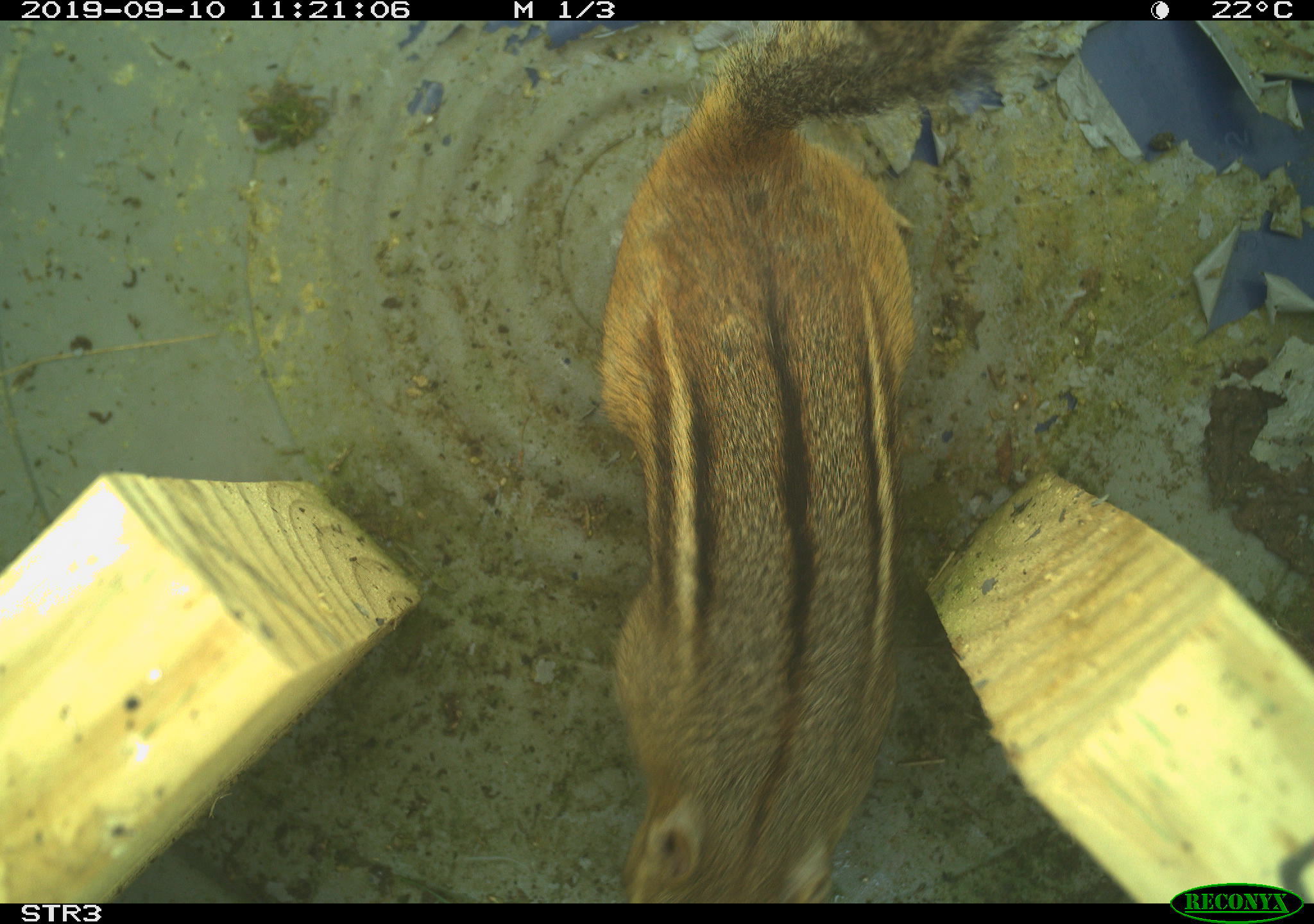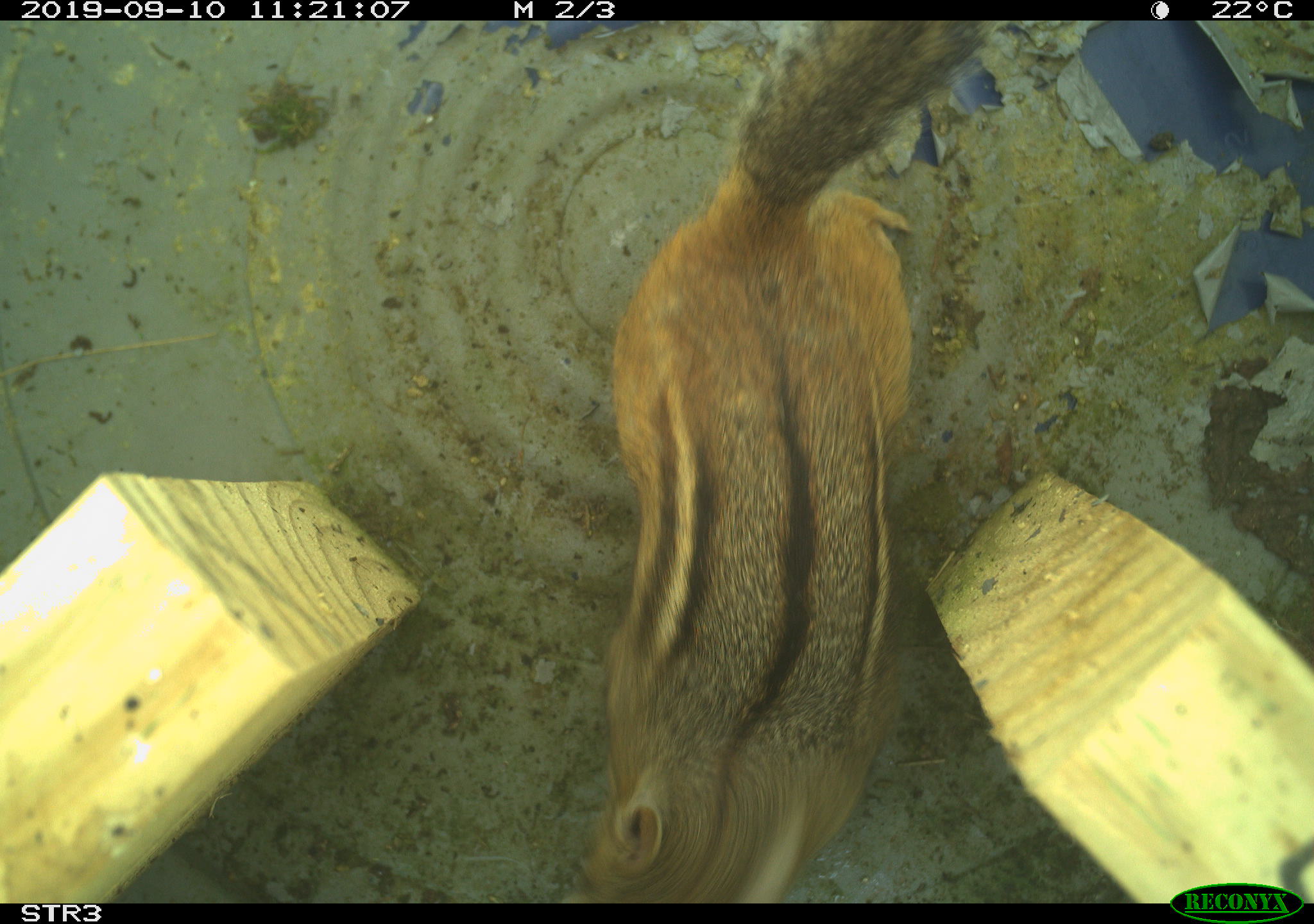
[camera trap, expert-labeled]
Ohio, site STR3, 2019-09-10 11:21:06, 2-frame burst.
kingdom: Animalia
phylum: Chordata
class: Mammalia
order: Rodentia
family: Sciuridae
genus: Tamias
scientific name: Tamias striatus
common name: eastern chipmunk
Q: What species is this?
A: Eastern chipmunk (Tamias striatus).